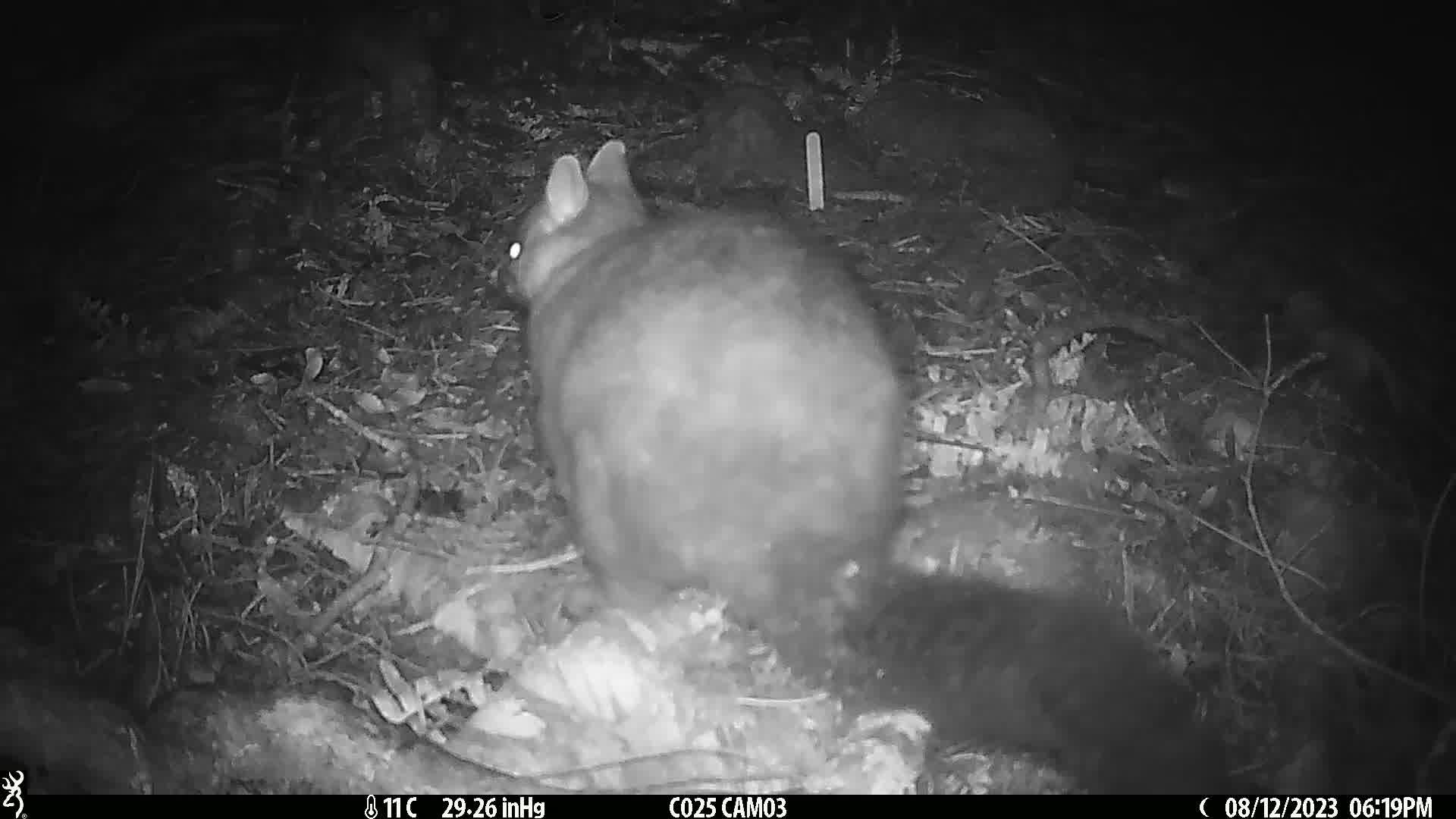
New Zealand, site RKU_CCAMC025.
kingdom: Animalia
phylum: Chordata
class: Mammalia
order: Diprotodontia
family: Phalangeridae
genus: Trichosurus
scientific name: Trichosurus vulpecula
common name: common brushtail possum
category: possum